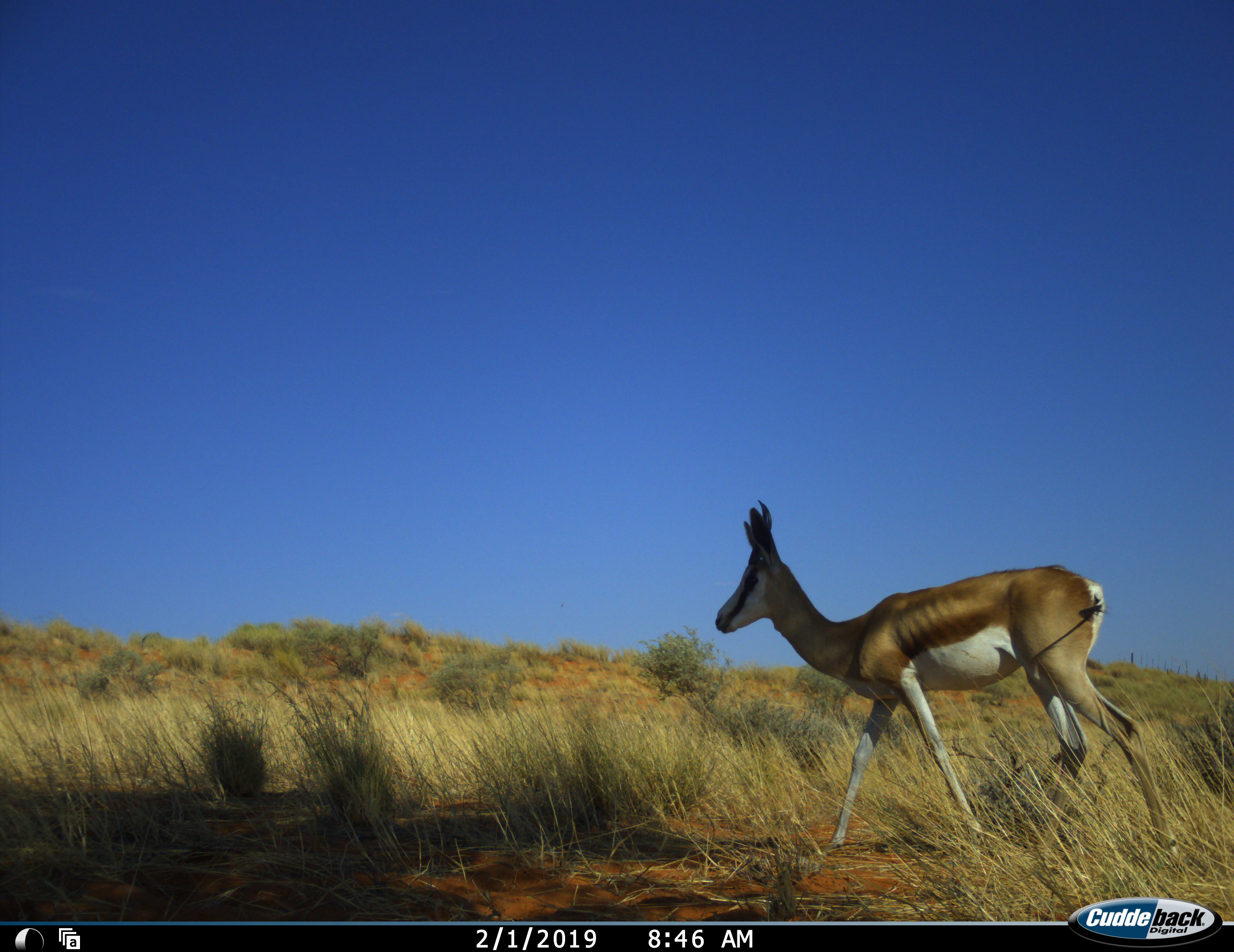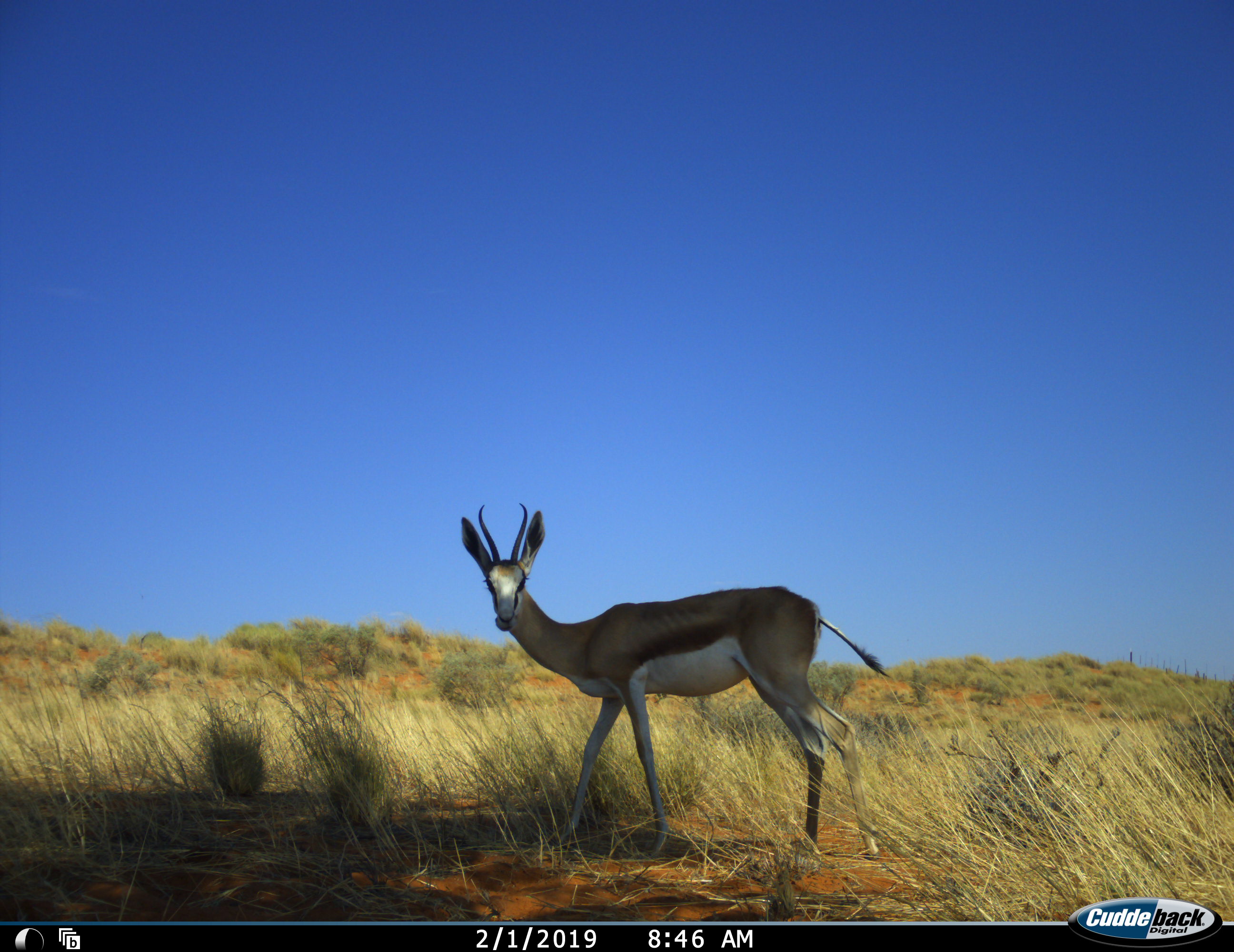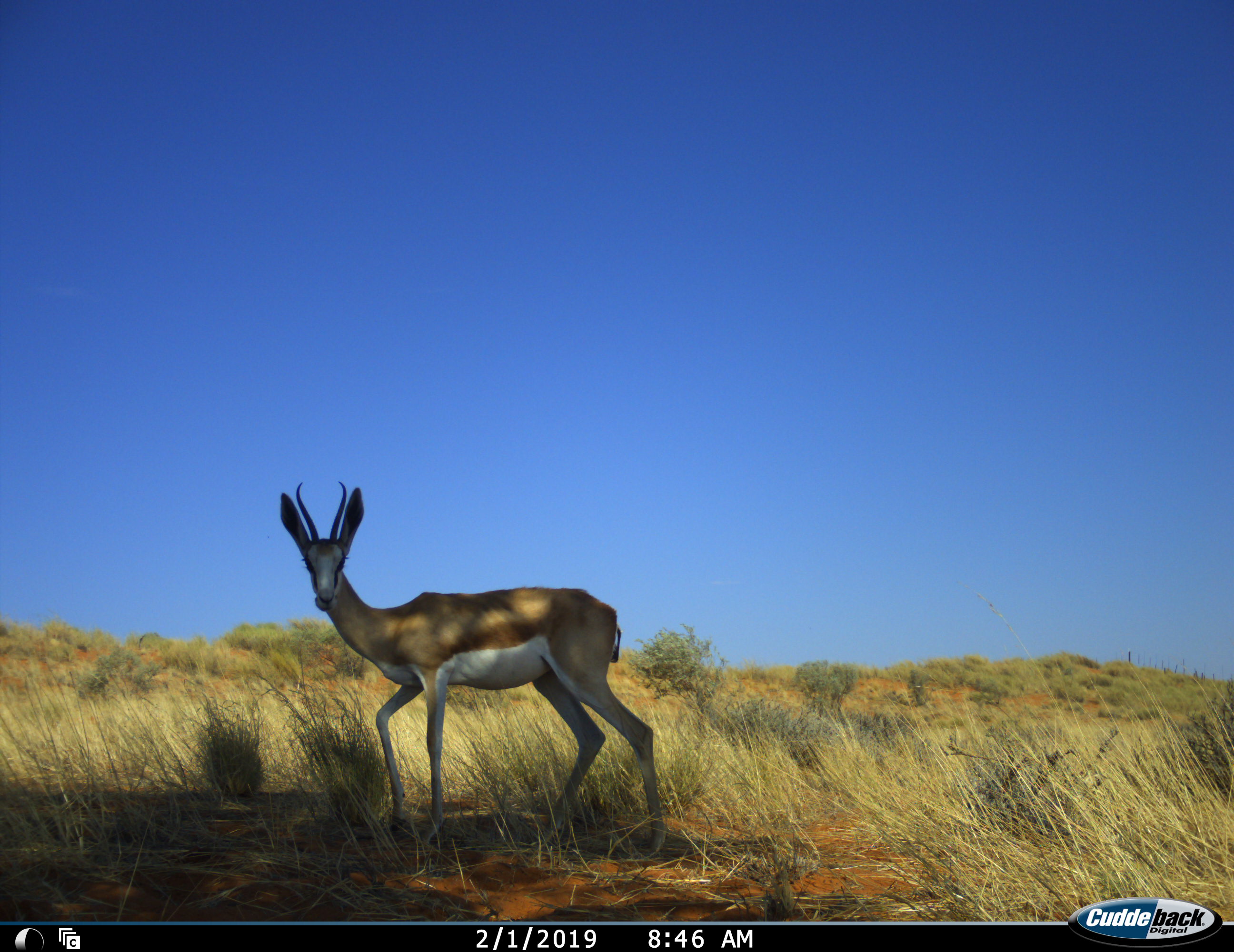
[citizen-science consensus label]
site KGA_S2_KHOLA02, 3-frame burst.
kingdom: Animalia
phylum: Chordata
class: Mammalia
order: Artiodactyla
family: Bovidae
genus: Antidorcas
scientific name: Antidorcas marsupialis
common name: springbok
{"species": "springbok (Antidorcas marsupialis)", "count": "1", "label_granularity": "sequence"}